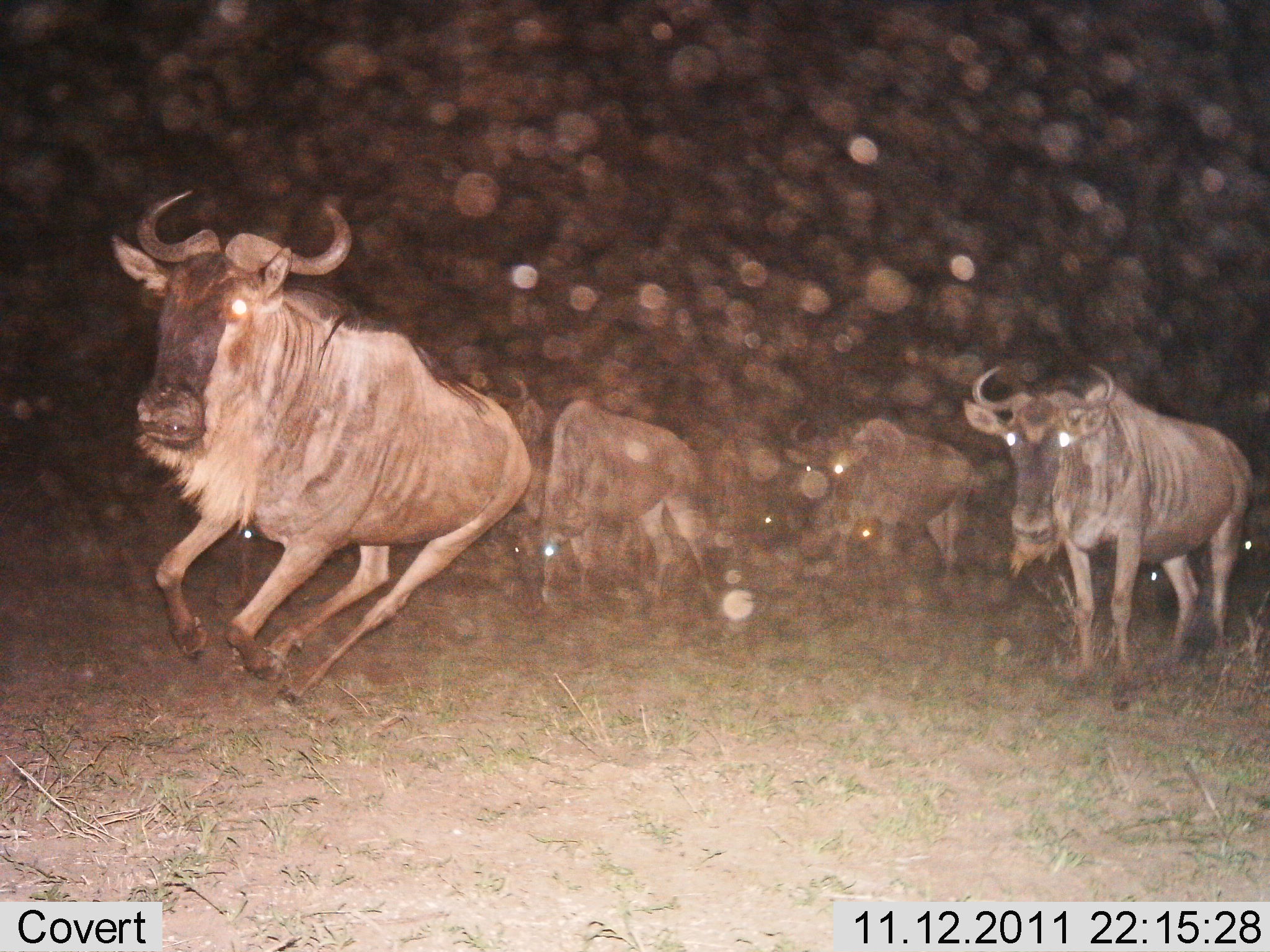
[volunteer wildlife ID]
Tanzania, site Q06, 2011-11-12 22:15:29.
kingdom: Animalia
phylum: Chordata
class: Mammalia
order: Artiodactyla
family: Bovidae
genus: Connochaetes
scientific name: Connochaetes taurinus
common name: blue wildebeest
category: wildebeest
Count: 6.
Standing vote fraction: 50%.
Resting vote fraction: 0%.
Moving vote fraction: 92%.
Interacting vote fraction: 8%.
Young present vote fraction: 0%.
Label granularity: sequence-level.